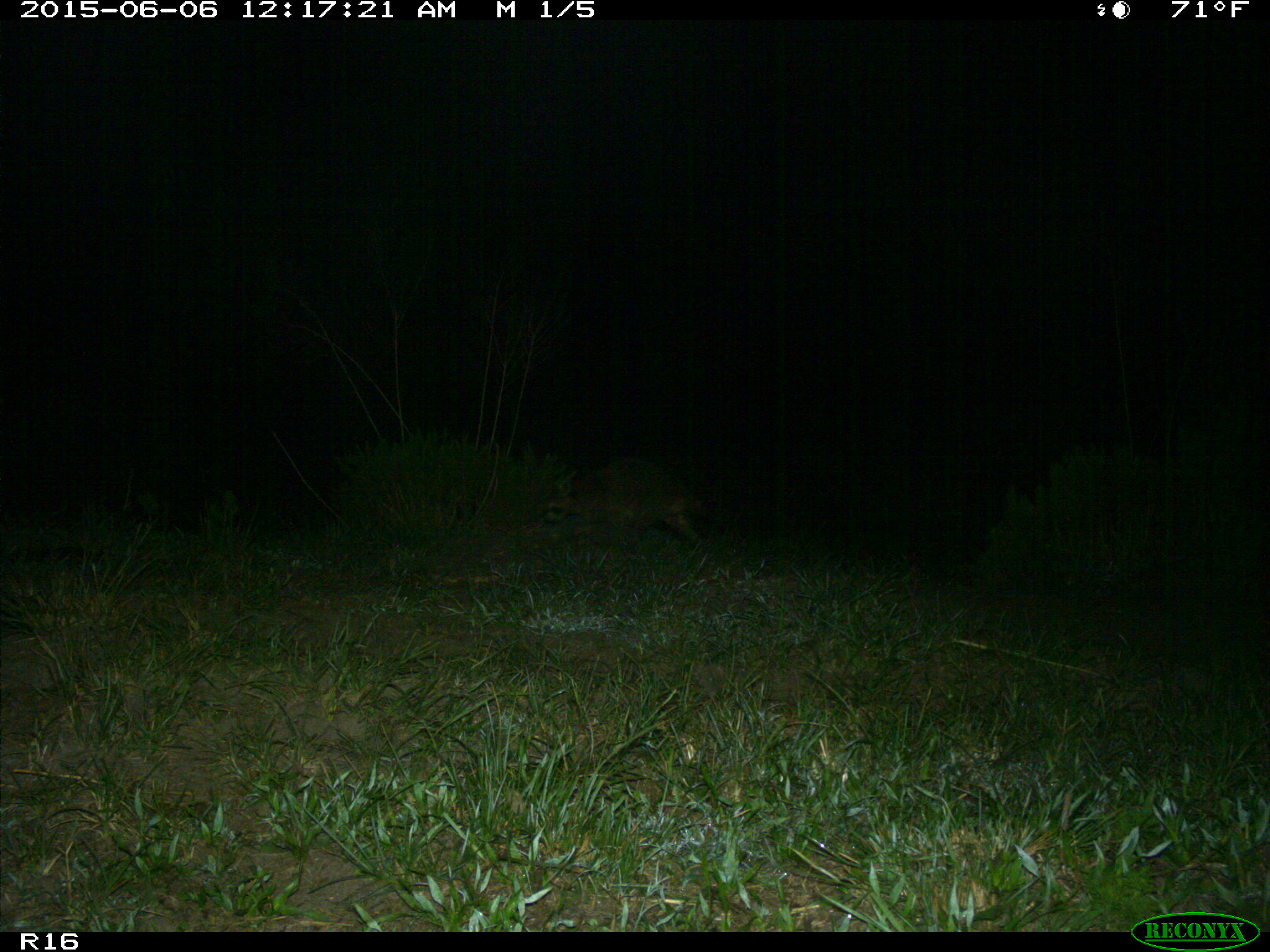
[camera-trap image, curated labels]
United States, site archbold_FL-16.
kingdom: Animalia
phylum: Chordata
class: Mammalia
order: Carnivora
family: Procyonidae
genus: Procyon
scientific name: Procyon lotor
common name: common raccoon